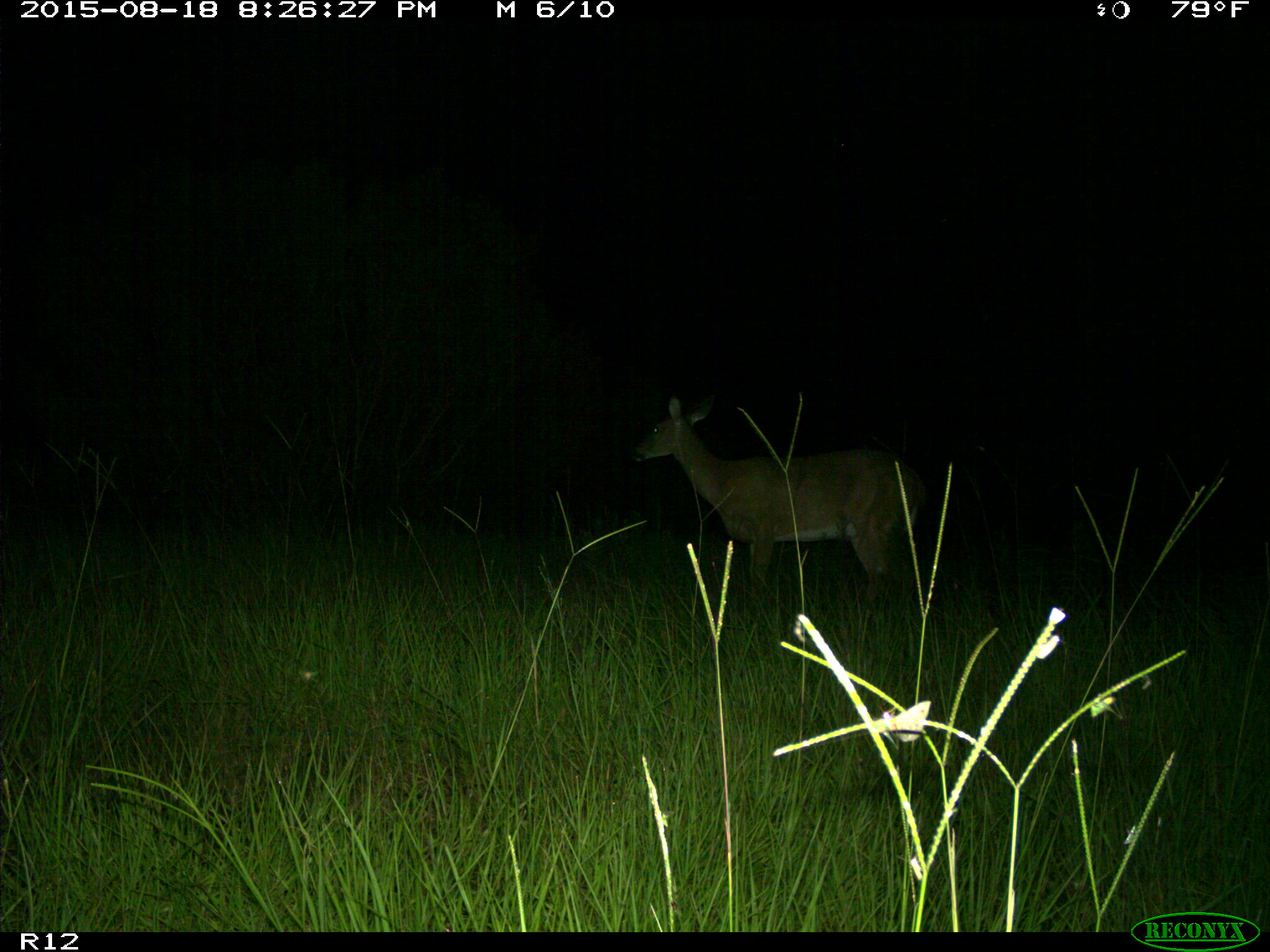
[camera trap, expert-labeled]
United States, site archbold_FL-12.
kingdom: Animalia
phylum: Chordata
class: Mammalia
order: Artiodactyla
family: Cervidae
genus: Odocoileus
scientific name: Odocoileus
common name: deer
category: unidentified deer